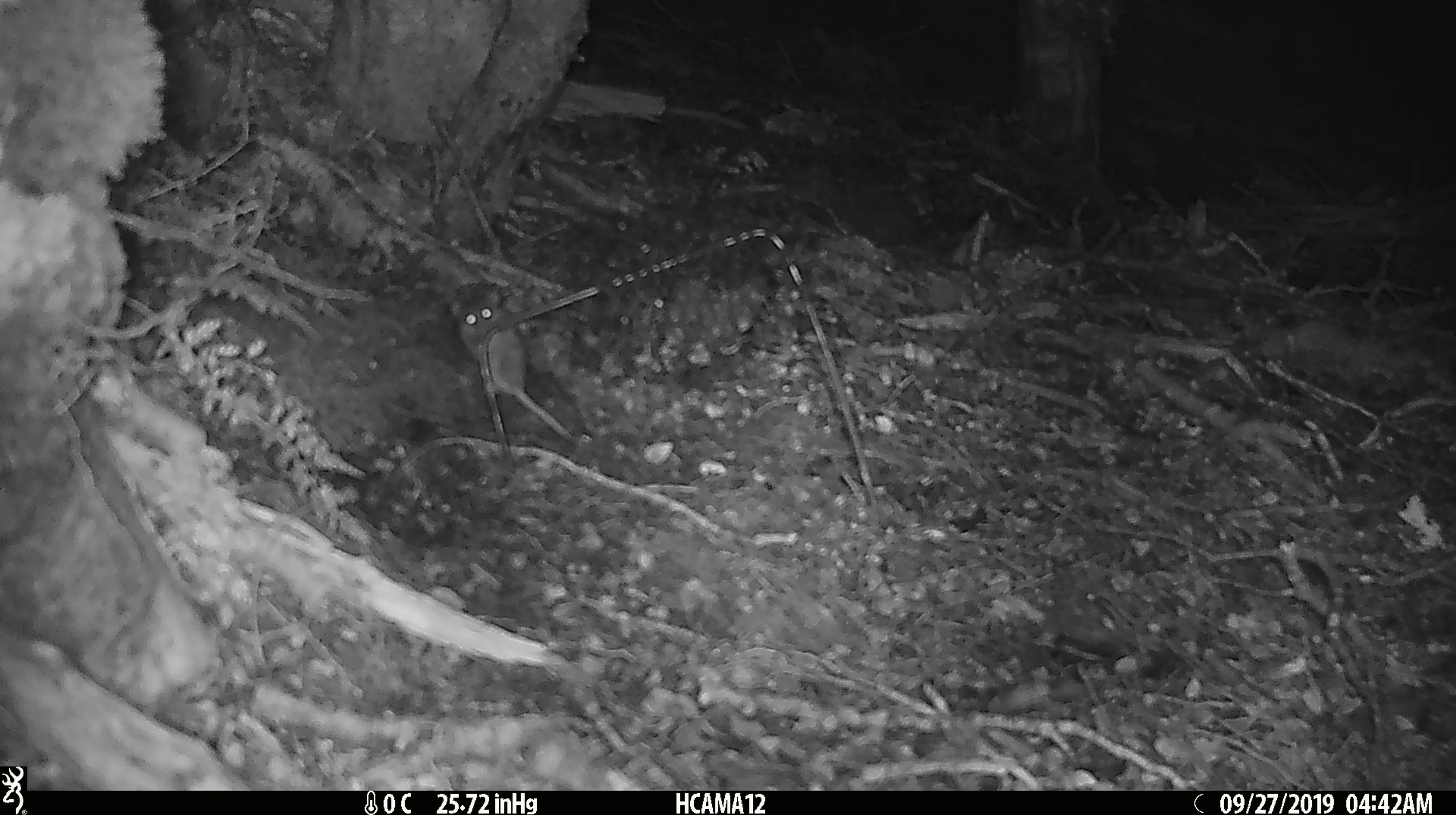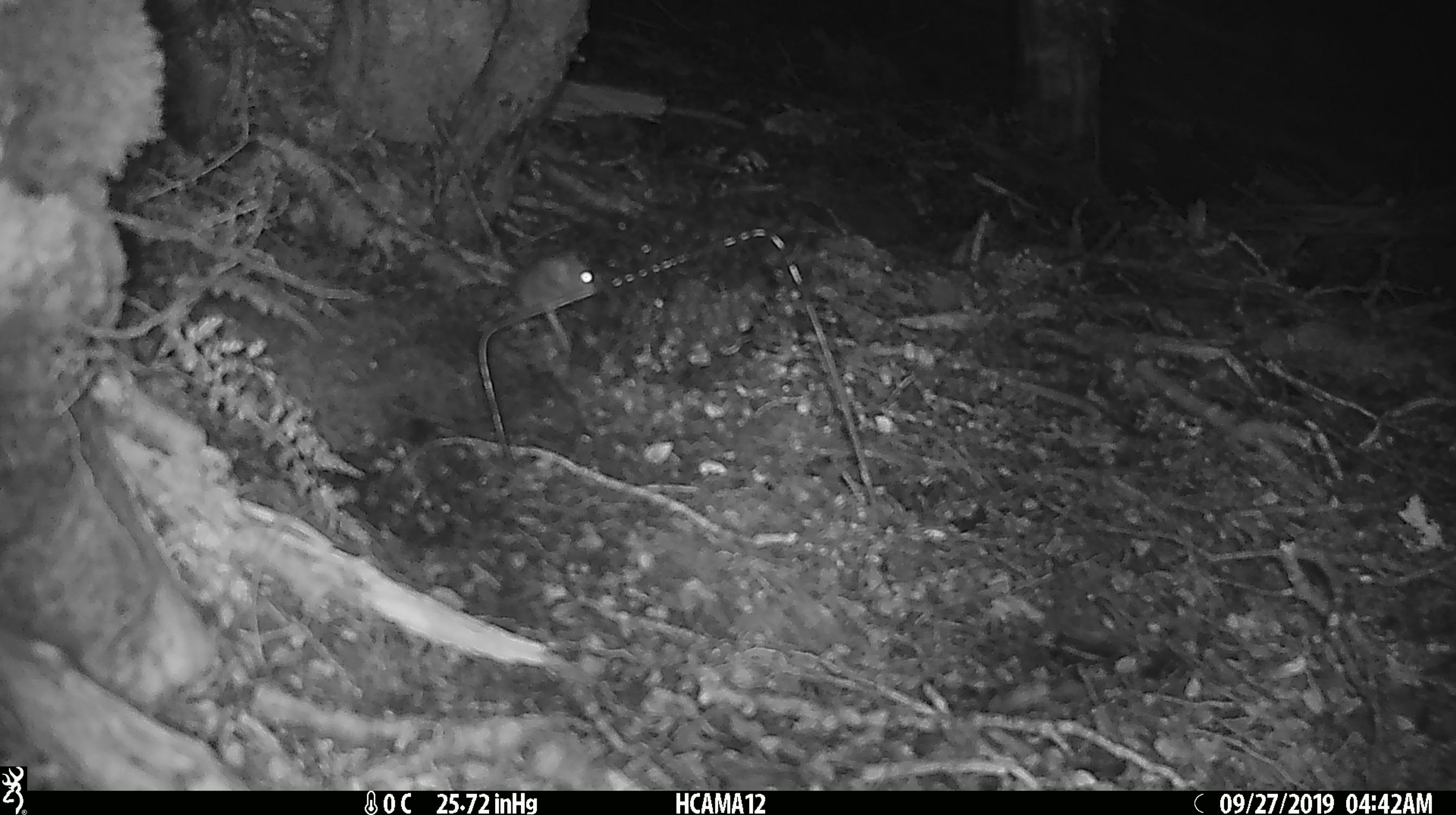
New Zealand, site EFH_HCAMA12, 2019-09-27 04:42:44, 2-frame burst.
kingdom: Animalia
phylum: Chordata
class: Mammalia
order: Rodentia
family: Muridae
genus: Mus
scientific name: Mus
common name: mouse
Mouse (Mus).